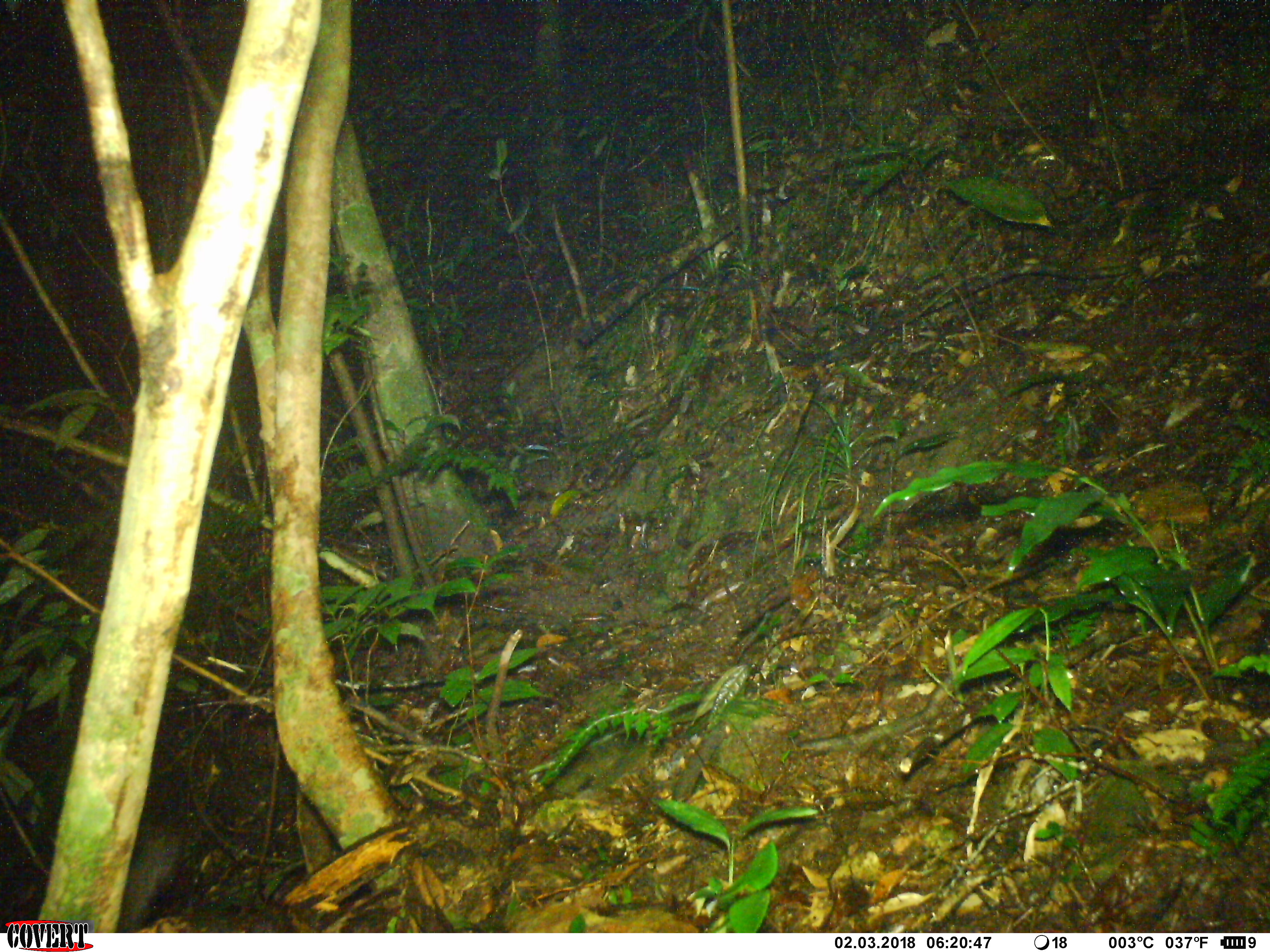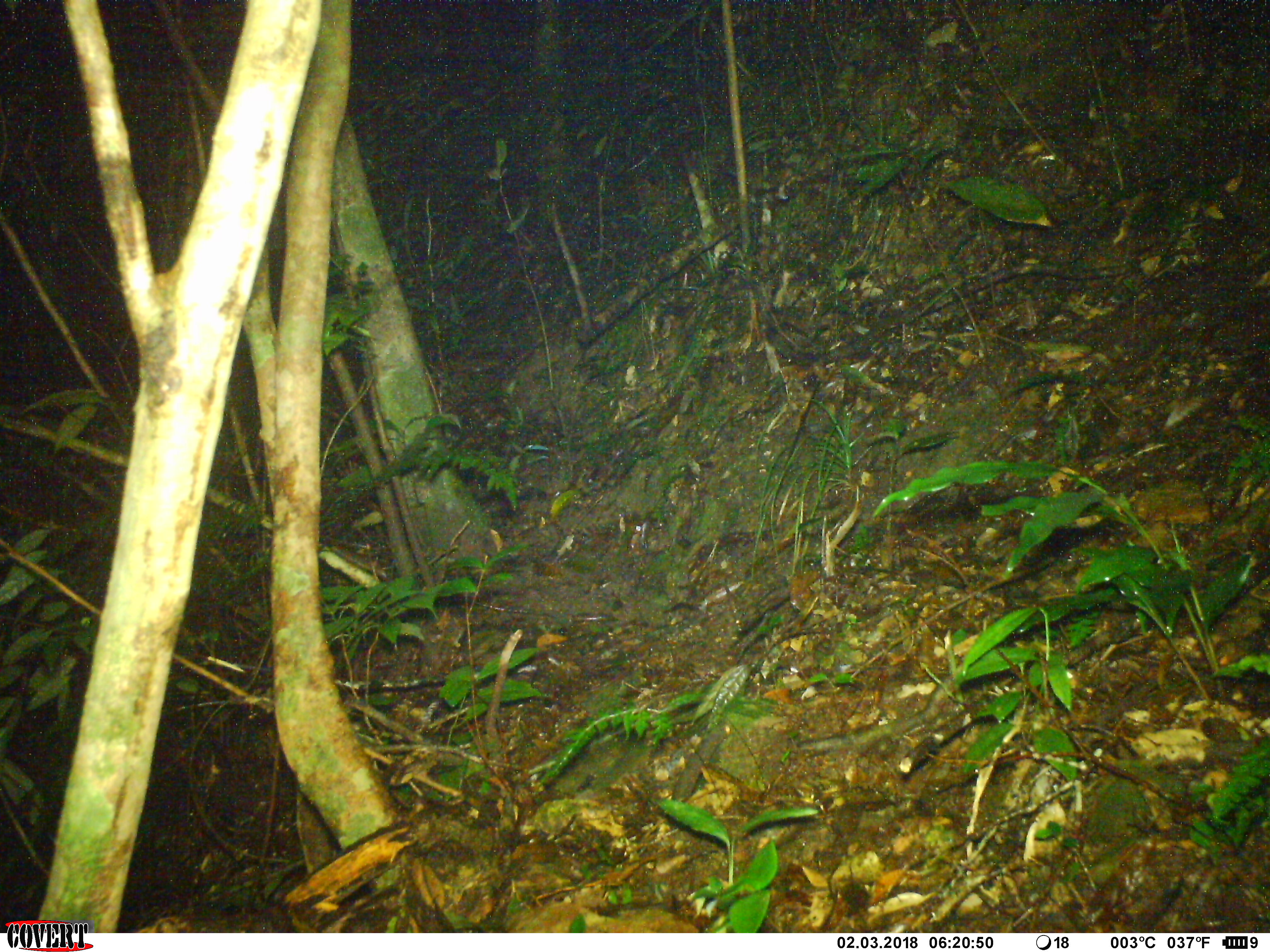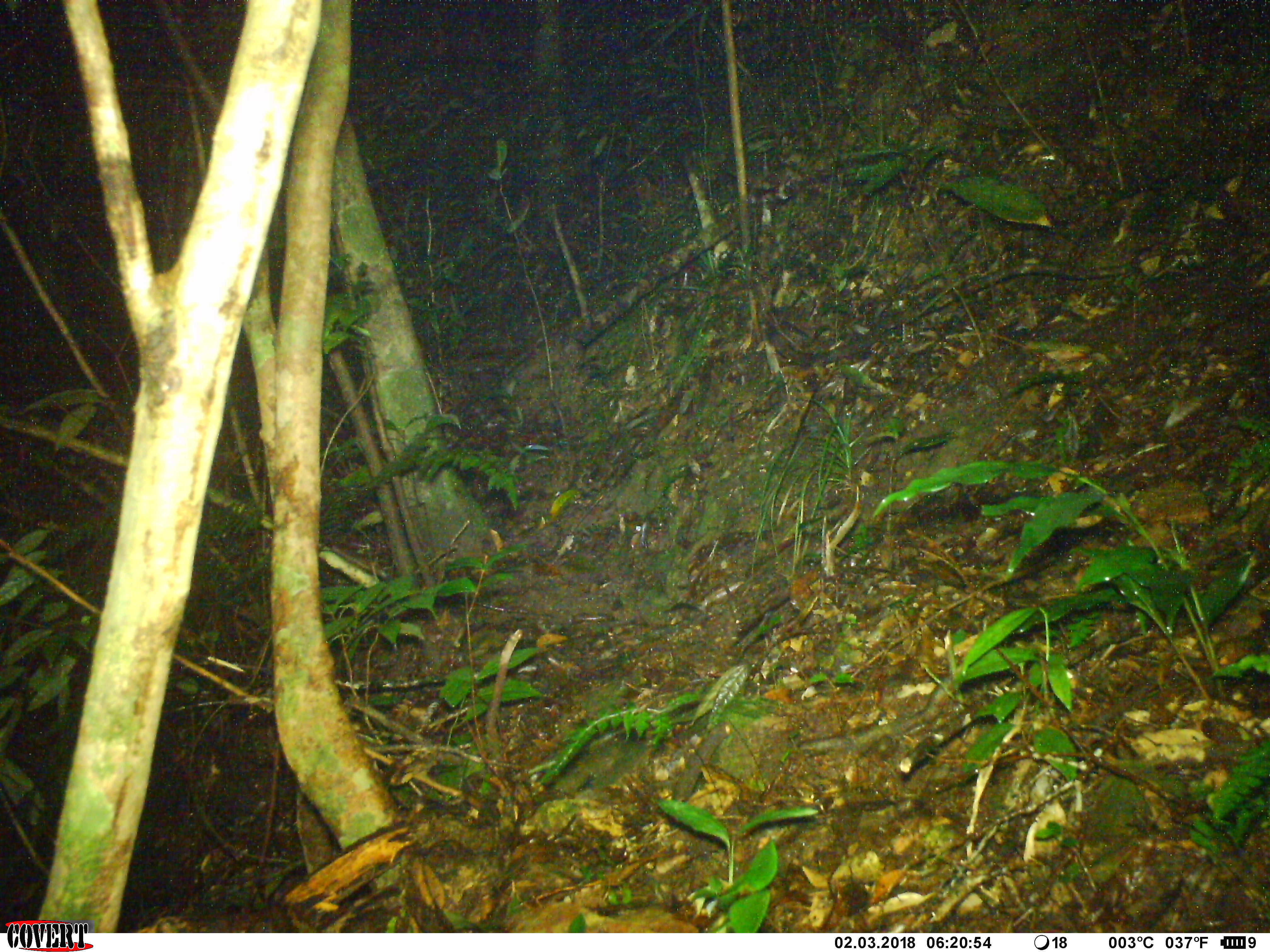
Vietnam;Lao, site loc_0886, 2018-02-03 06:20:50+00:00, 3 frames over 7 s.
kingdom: Animalia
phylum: Chordata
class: Mammalia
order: Rodentia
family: Muridae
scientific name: Muridae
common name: old-world mice and rats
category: unidentified murid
Unidentified murid (old-world mice and rats) (Muridae). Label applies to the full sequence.